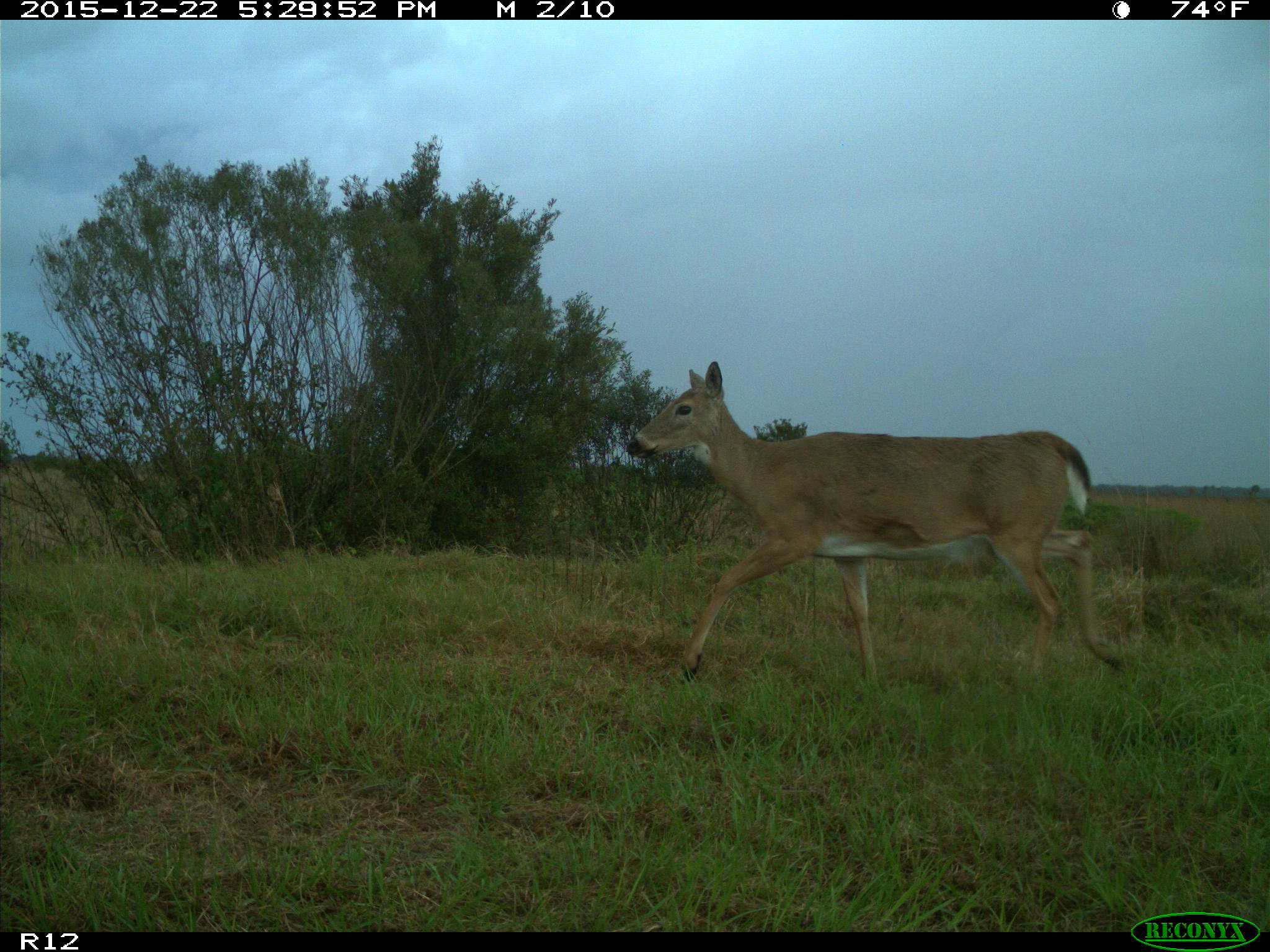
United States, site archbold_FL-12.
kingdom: Animalia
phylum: Chordata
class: Mammalia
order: Artiodactyla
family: Cervidae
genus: Odocoileus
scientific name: Odocoileus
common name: deer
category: unidentified deer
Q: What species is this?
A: Unidentified deer (deer) (Odocoileus).